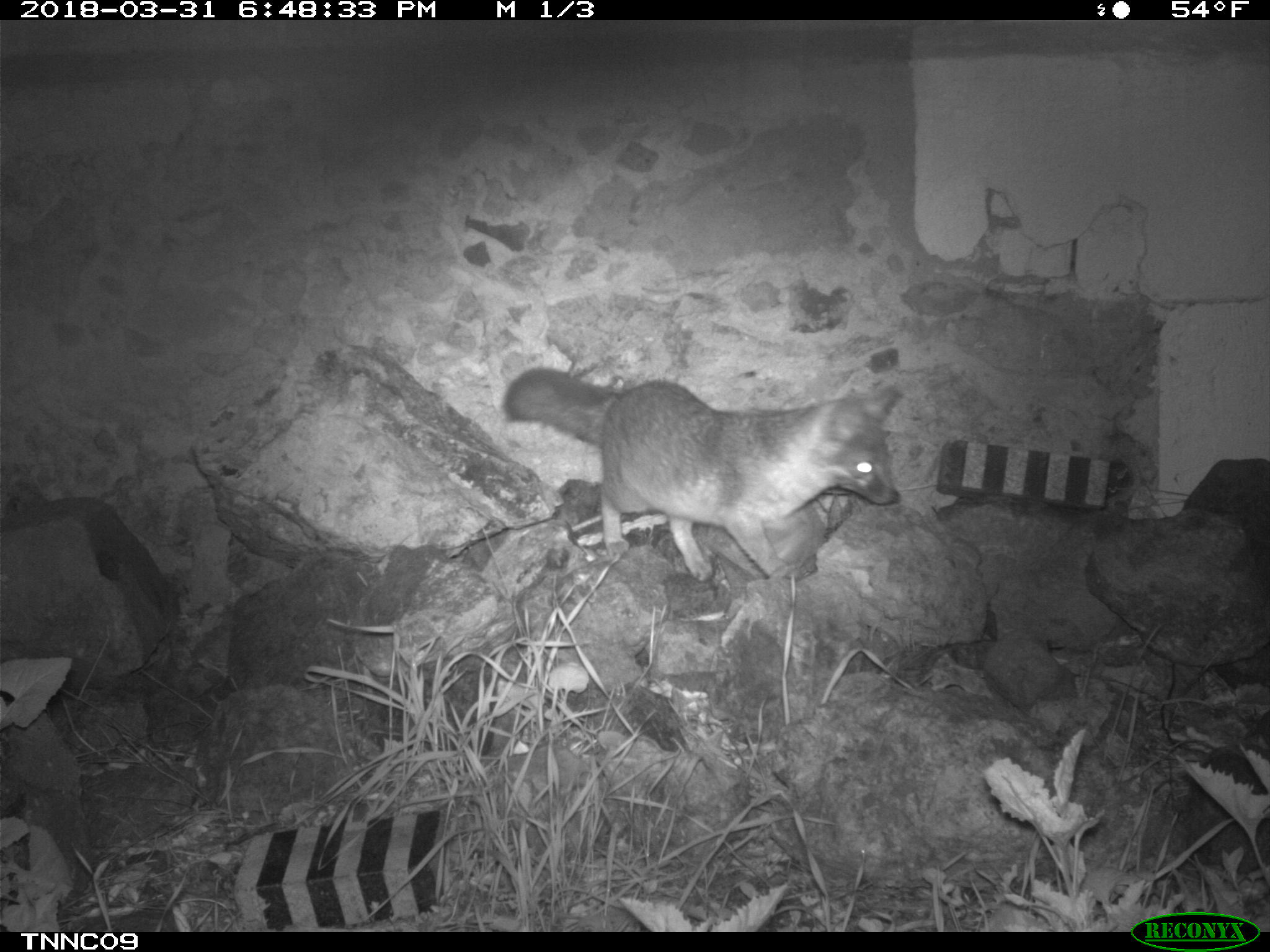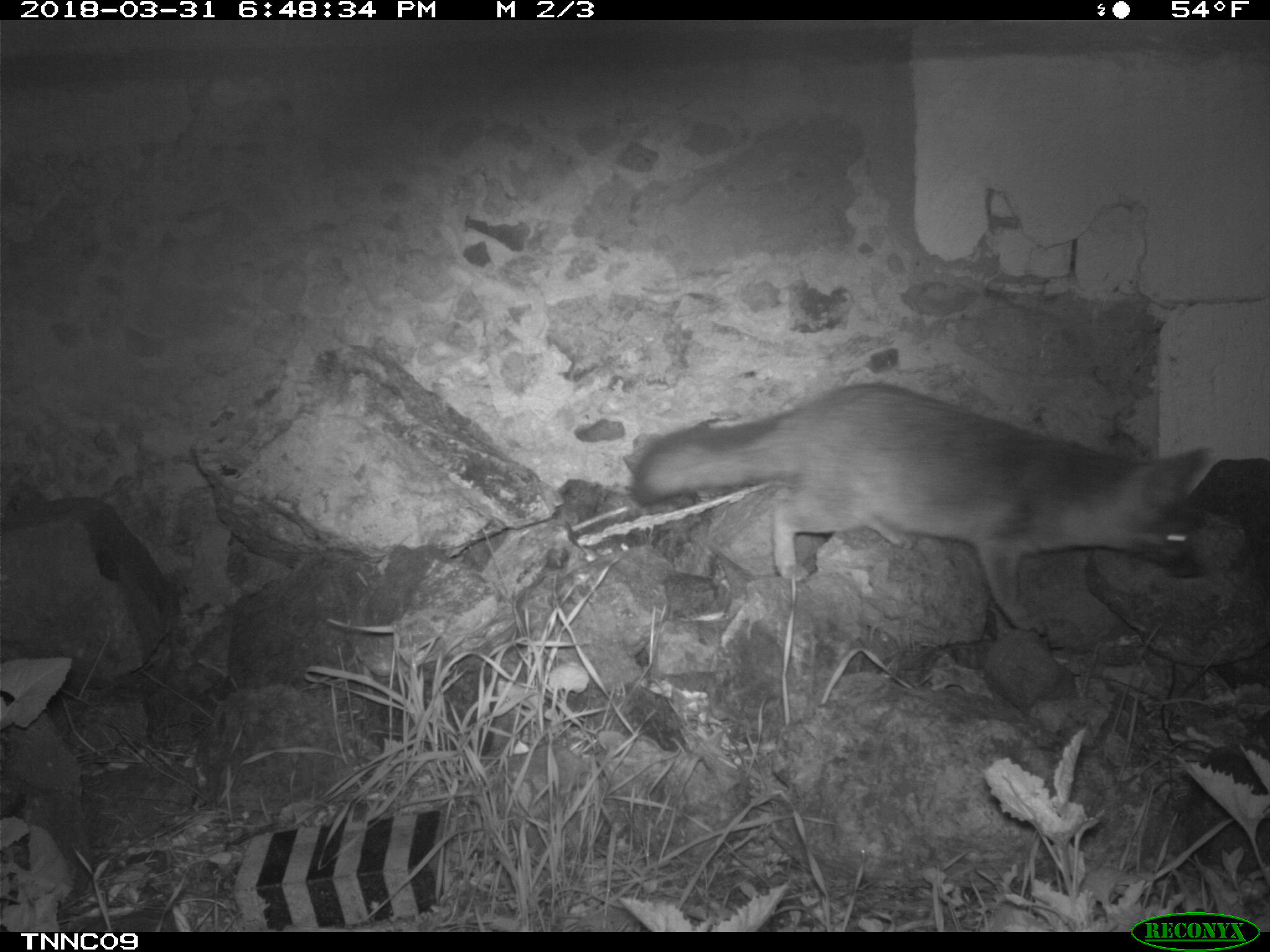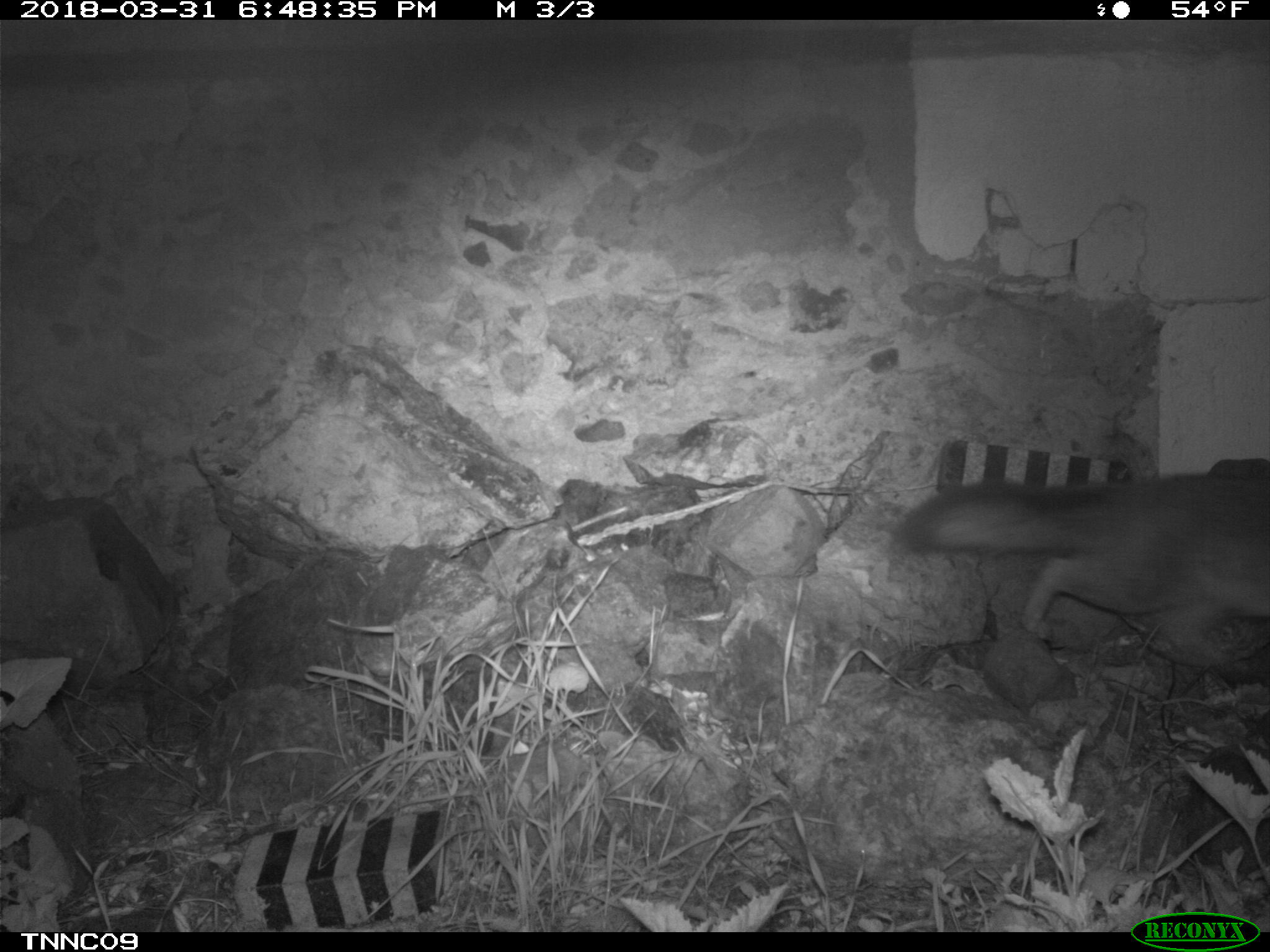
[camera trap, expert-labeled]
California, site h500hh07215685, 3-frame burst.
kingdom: Animalia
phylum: Chordata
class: Mammalia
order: Carnivora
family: Canidae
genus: Urocyon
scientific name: Urocyon littoralis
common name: island fox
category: fox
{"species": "fox (island fox) (Urocyon littoralis)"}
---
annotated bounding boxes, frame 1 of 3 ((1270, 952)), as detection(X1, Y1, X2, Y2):
fox: detection(501, 366, 900, 581)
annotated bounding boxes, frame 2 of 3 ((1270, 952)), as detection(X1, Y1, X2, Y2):
fox: detection(628, 383, 1219, 627)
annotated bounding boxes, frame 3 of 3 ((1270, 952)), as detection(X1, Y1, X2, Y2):
fox: detection(897, 470, 1269, 643)